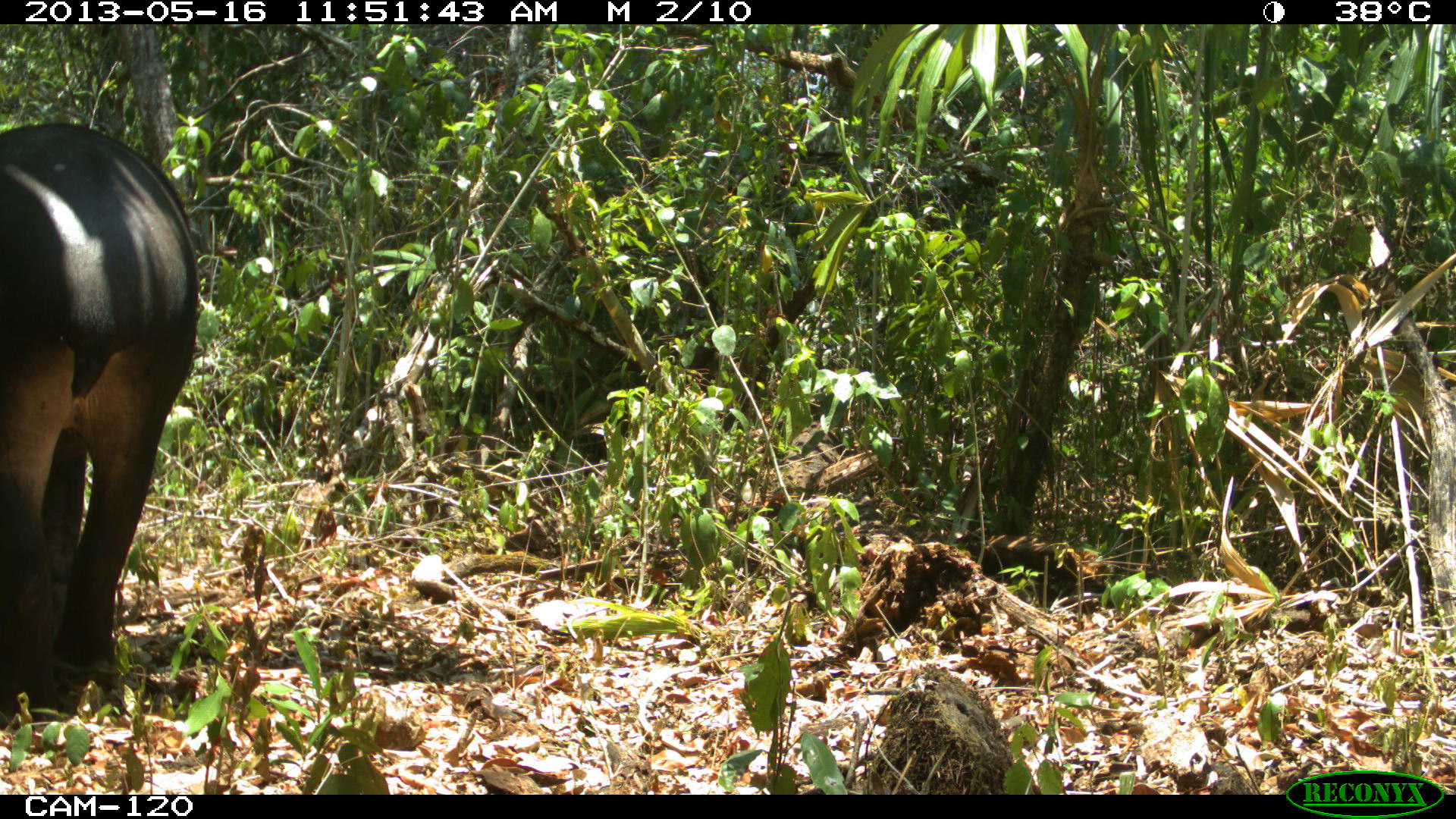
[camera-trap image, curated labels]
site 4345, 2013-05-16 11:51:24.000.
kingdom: Animalia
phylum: Chordata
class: Mammalia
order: Perissodactyla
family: Tapiridae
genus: Tapirus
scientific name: Tapirus bairdii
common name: baird's tapir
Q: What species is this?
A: Tapirus bairdii (baird's tapir).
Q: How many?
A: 1.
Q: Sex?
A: Female.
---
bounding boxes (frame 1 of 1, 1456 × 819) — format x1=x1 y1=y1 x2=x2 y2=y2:
tapirus bairdii: x1=0 y1=121 x2=201 y2=731